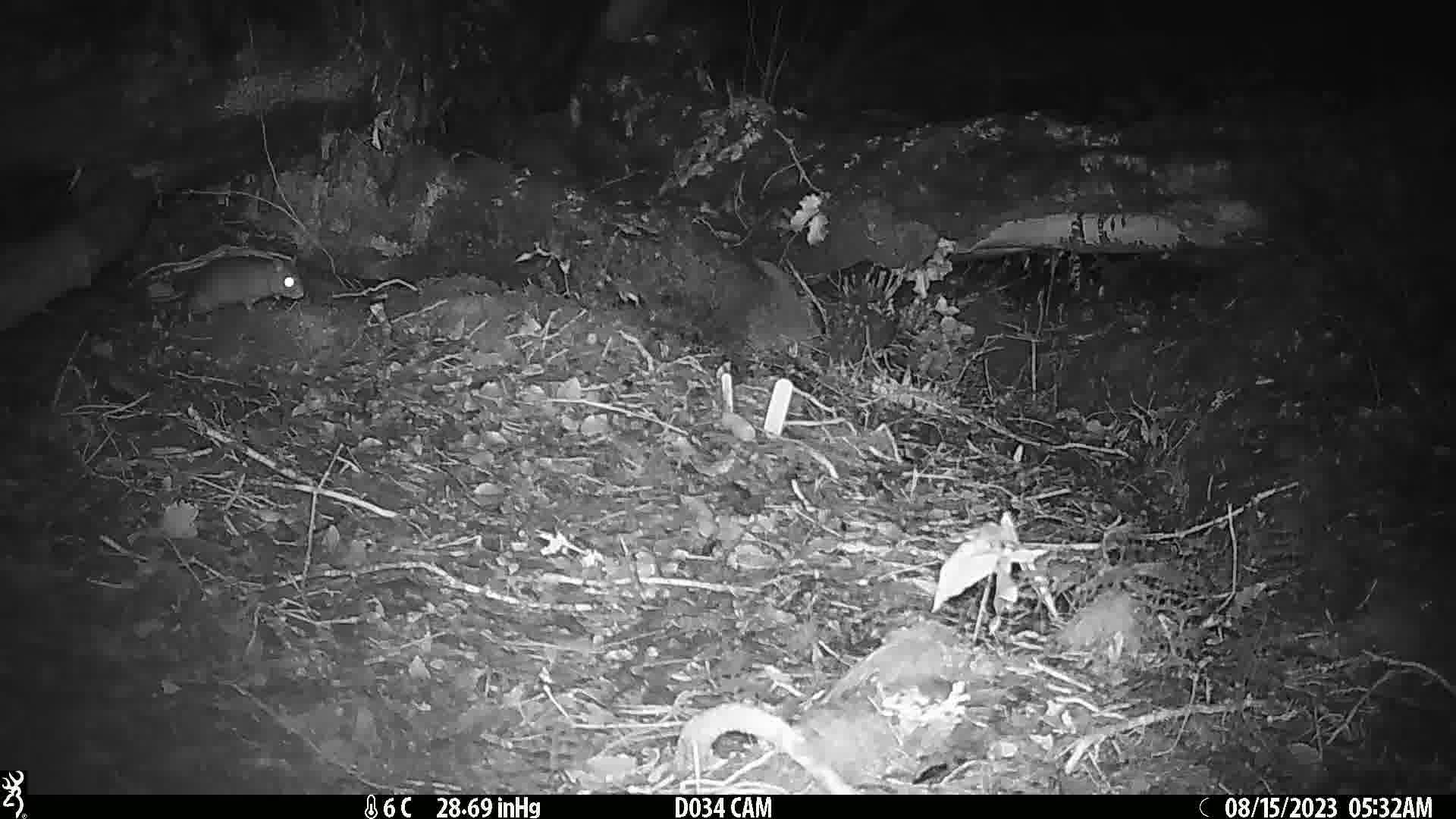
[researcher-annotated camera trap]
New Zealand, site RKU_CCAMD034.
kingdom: Animalia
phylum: Chordata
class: Mammalia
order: Rodentia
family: Muridae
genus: Rattus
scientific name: Rattus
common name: rat